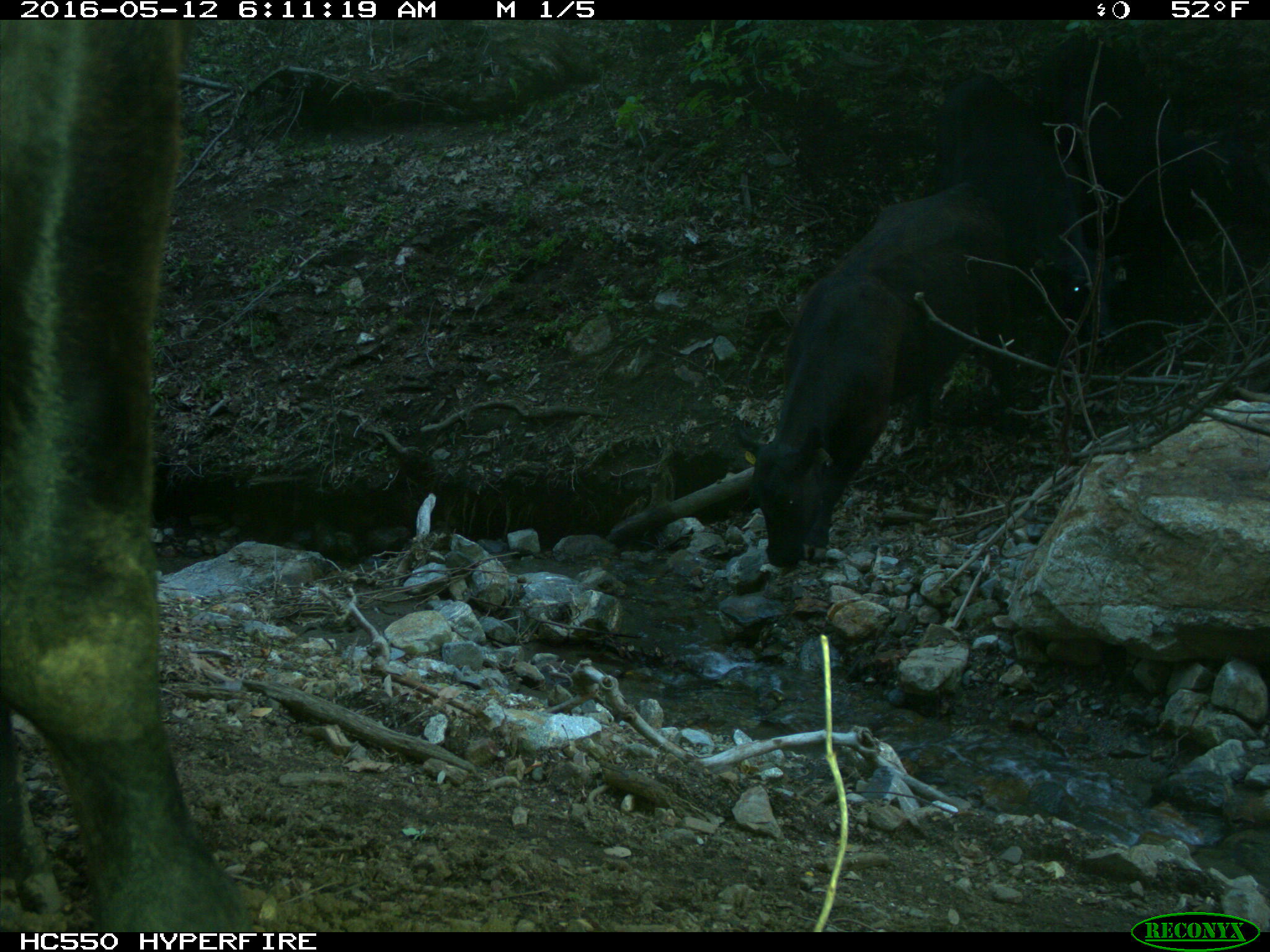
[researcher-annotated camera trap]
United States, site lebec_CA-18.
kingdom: Animalia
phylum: Chordata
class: Mammalia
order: Artiodactyla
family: Bovidae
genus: Bos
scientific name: Bos taurus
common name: domestic cow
Bos taurus (domestic cow).